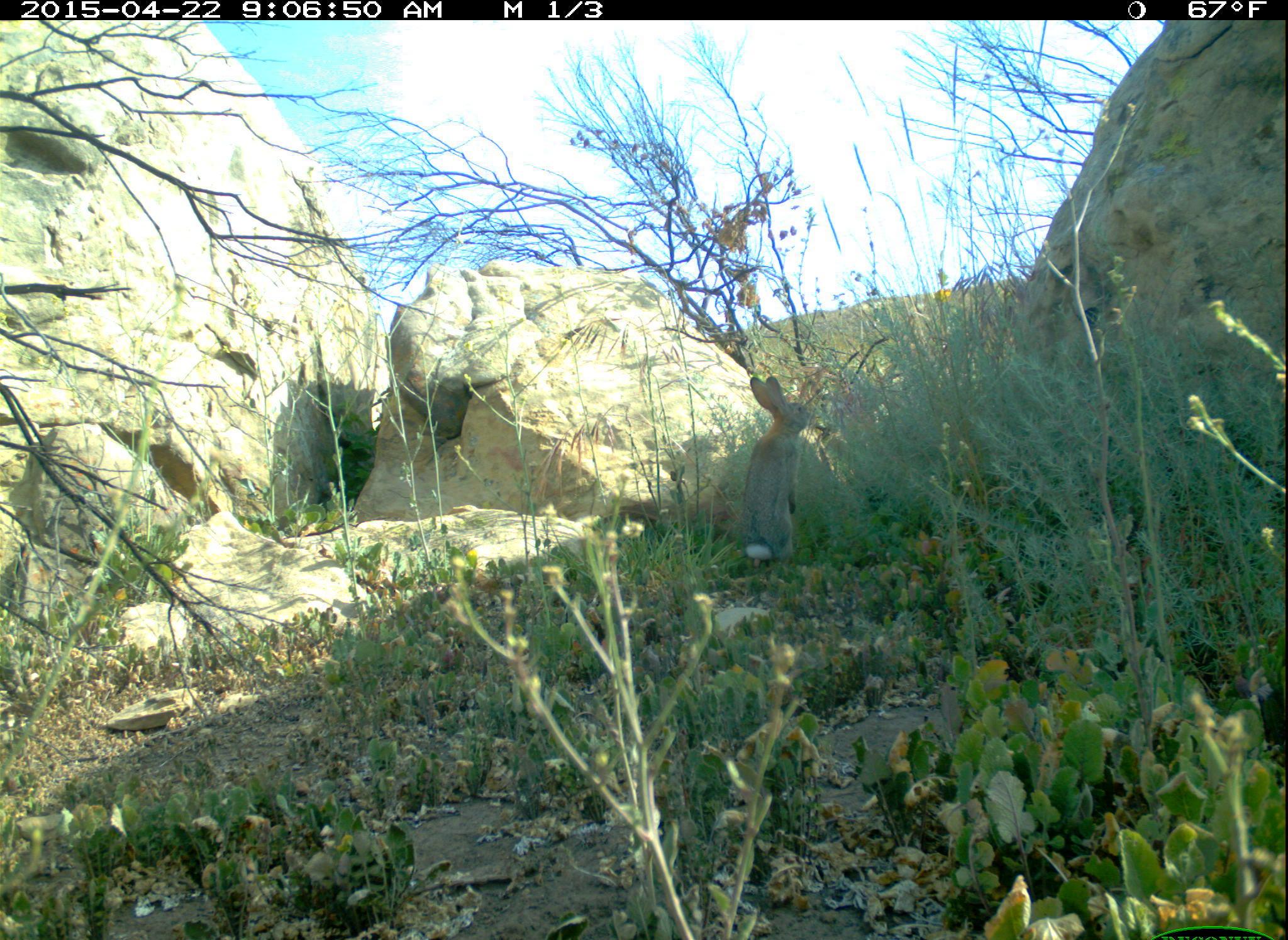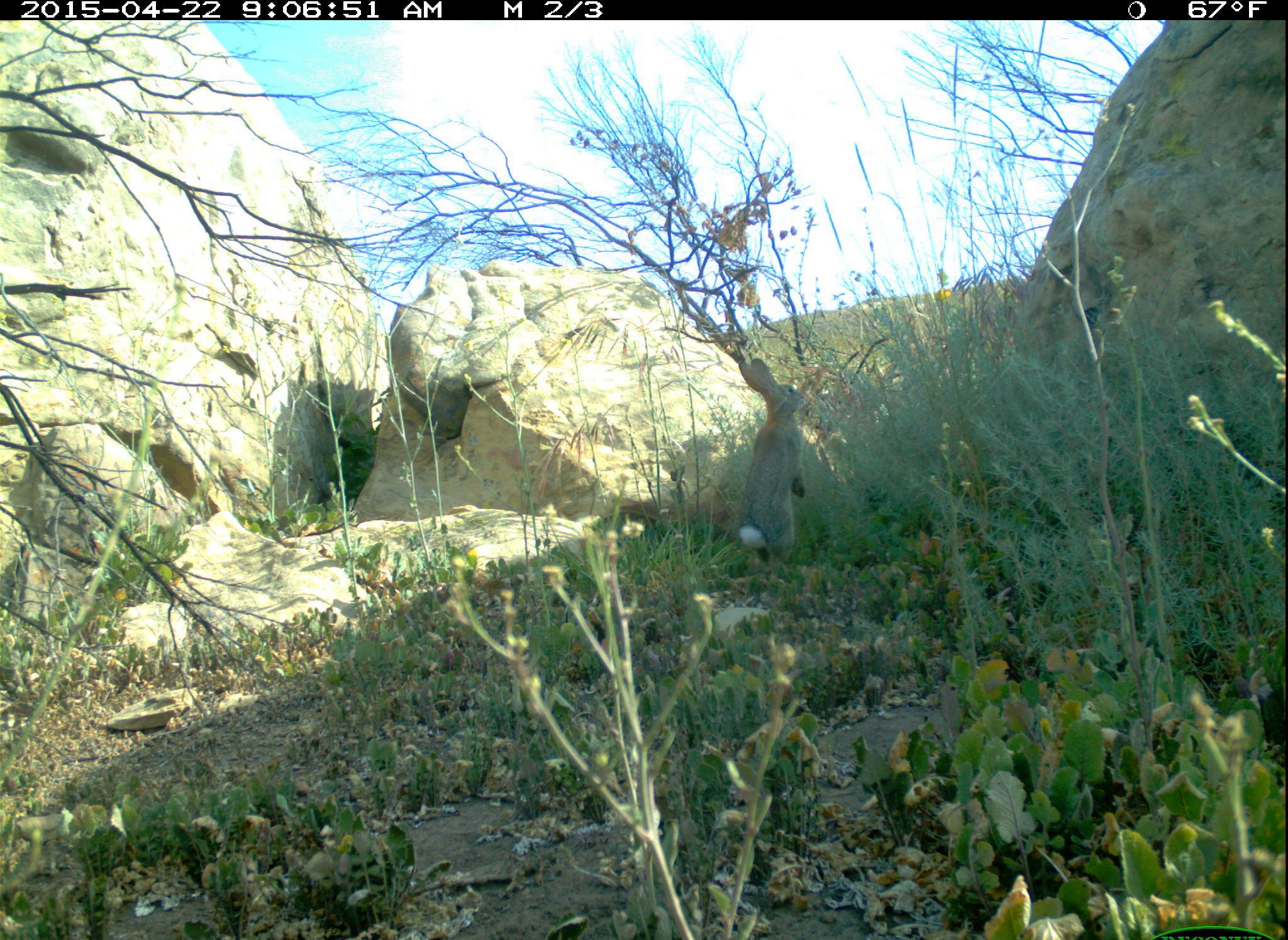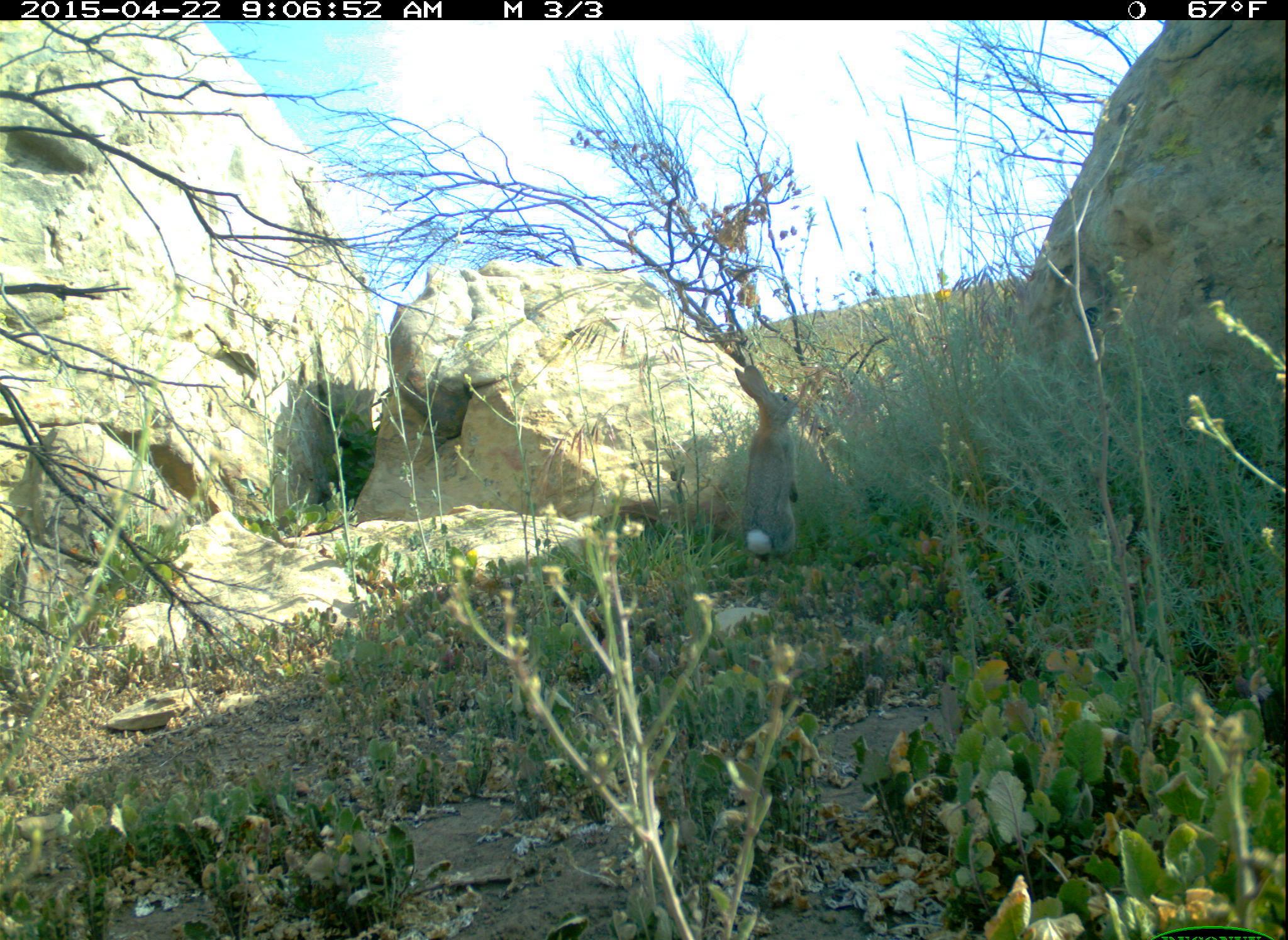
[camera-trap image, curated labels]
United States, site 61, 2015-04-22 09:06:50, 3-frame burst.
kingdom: Animalia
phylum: Chordata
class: Mammalia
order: Lagomorpha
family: Leporidae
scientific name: Leporidae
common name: rabbits and hares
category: rabbit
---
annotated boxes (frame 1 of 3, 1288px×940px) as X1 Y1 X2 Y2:
rabbit: 729 365 824 569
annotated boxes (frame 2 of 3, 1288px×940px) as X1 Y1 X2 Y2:
rabbit: 715 329 848 582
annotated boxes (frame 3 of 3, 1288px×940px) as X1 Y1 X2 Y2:
rabbit: 720 355 828 577